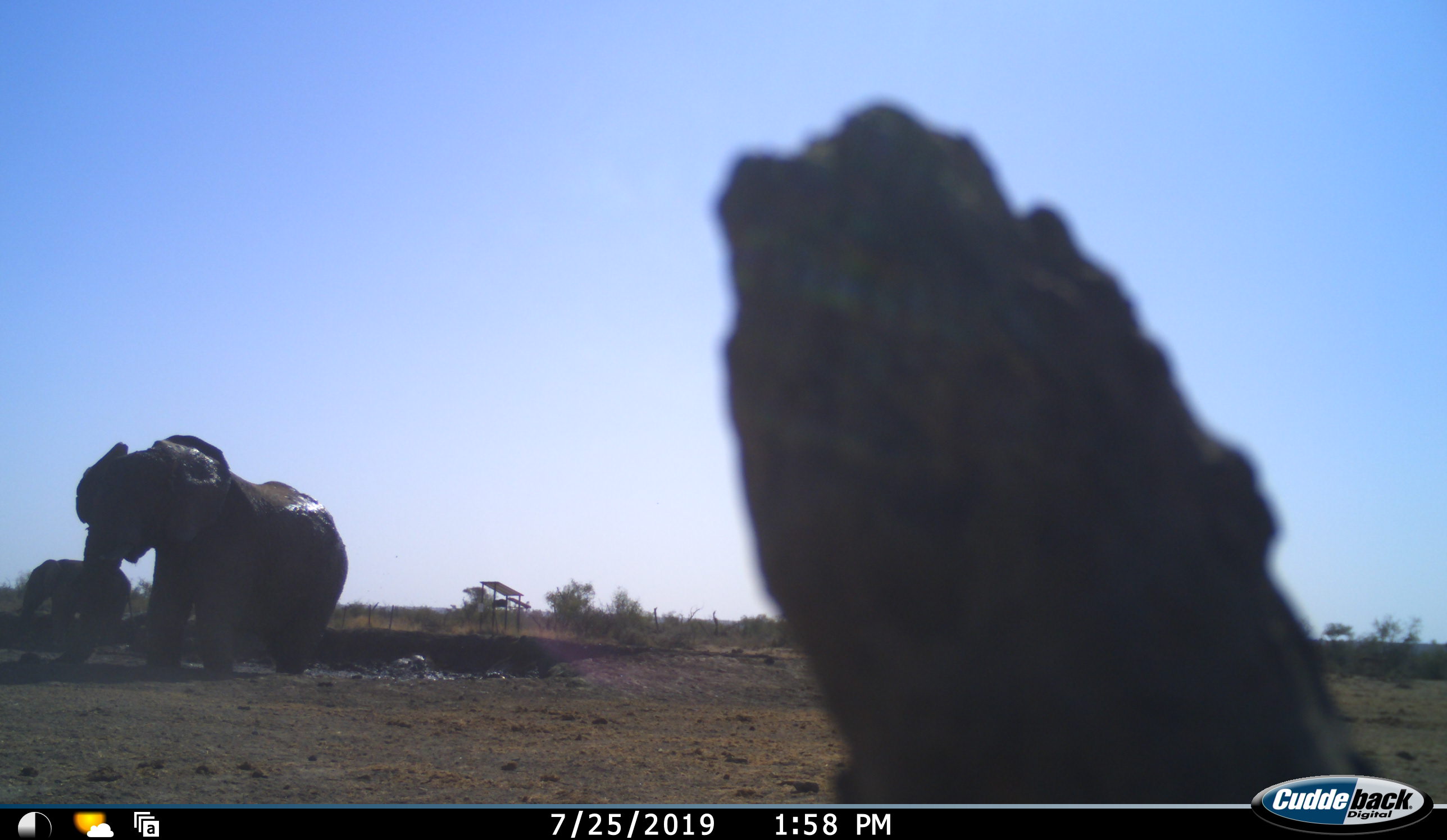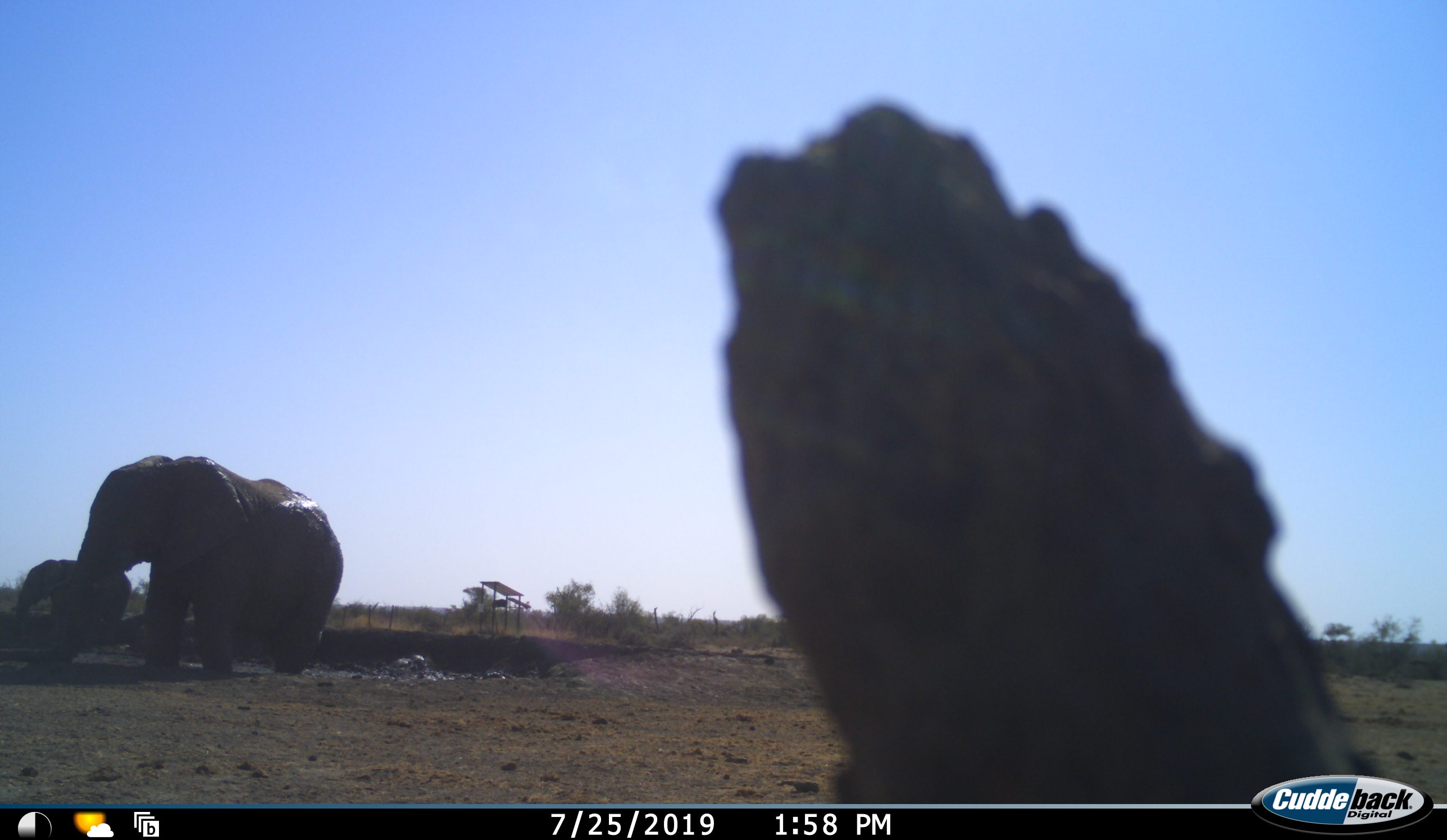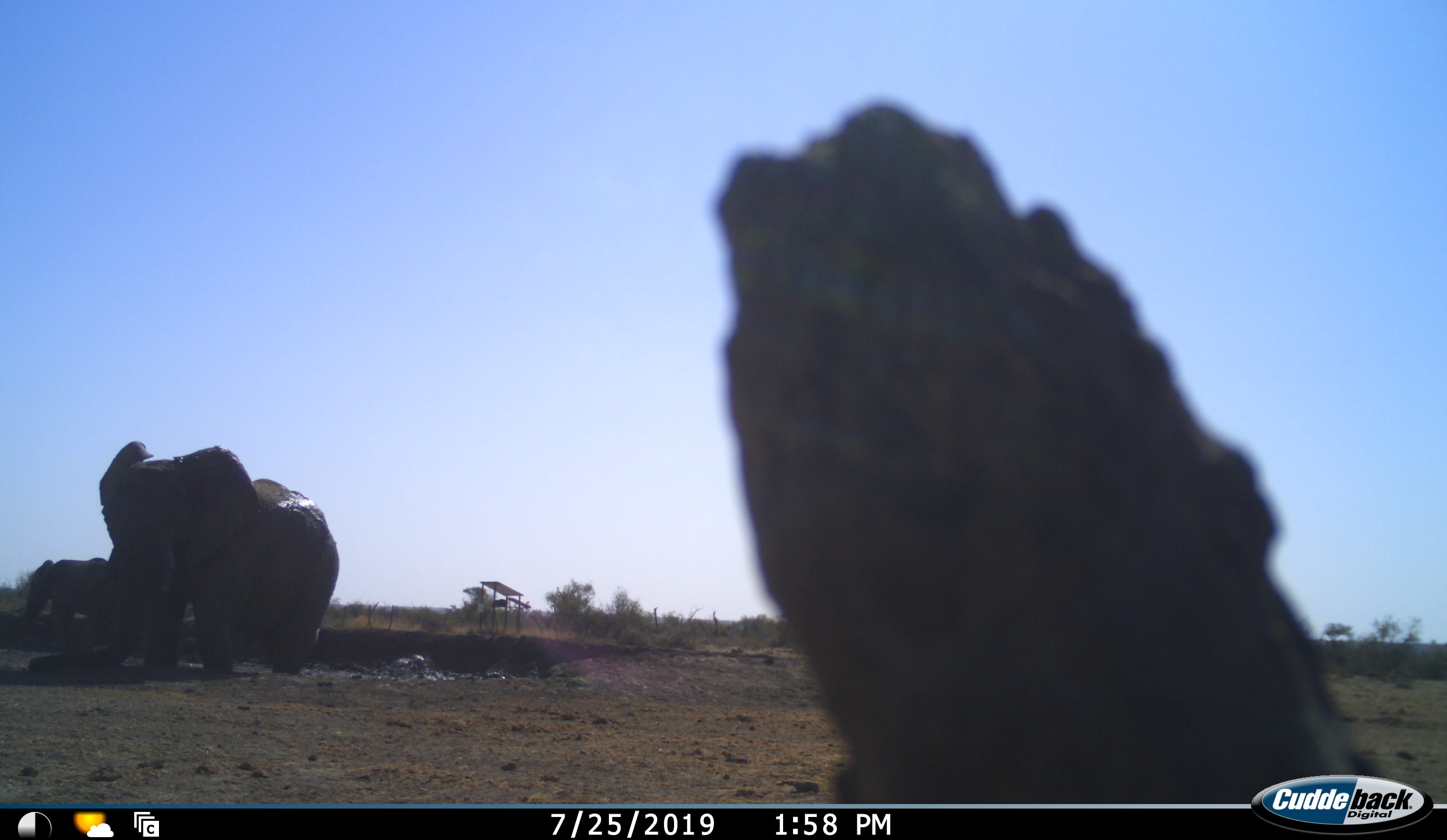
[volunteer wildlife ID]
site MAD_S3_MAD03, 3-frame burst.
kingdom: Animalia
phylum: Chordata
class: Mammalia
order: Proboscidea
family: Elephantidae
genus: Loxodonta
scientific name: Loxodonta africana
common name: african bush elephant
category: elephant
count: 2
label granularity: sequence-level